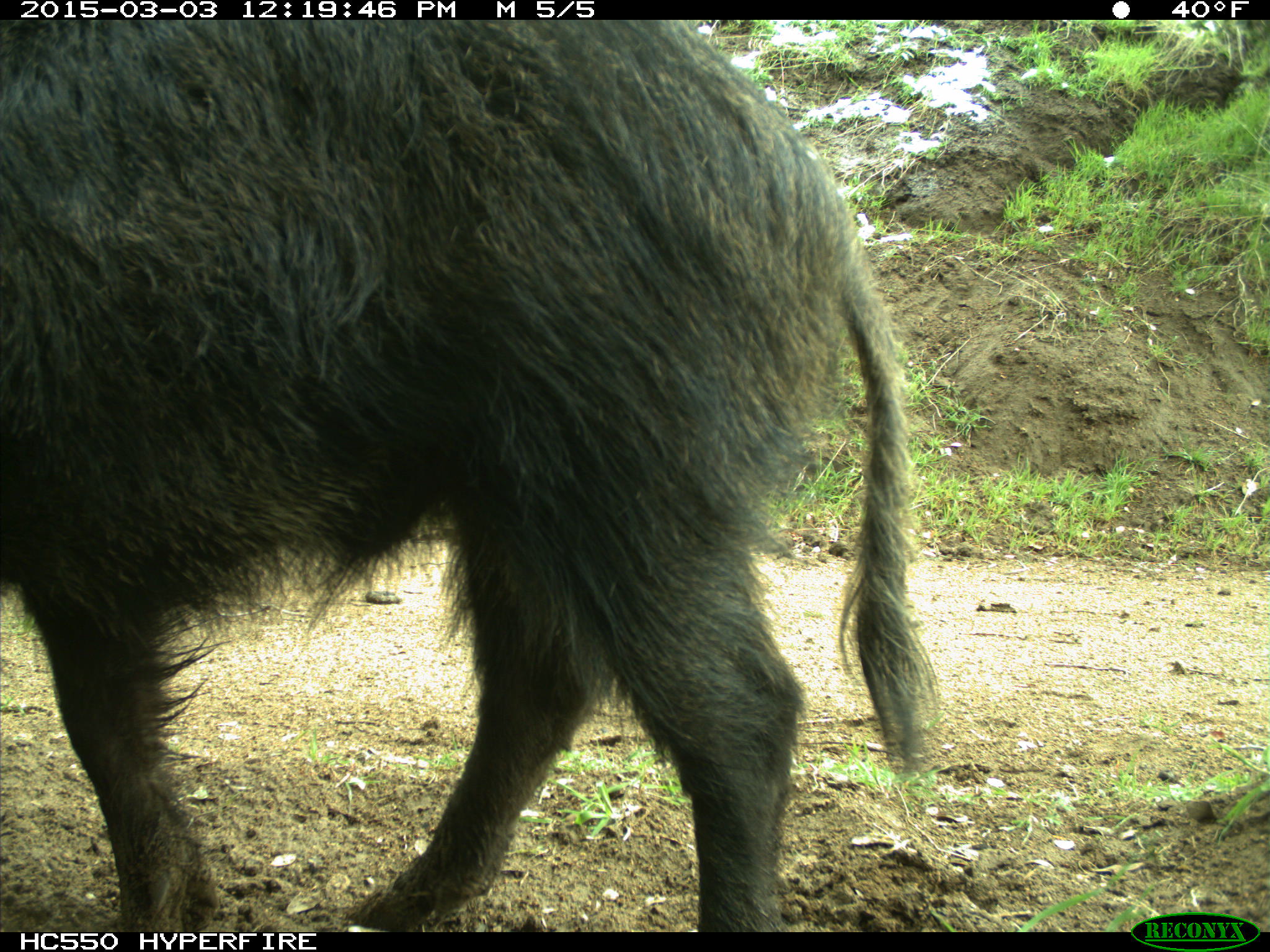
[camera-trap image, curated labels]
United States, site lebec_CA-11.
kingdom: Animalia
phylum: Chordata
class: Mammalia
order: Artiodactyla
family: Suidae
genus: Sus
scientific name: Sus scrofa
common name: wild boar